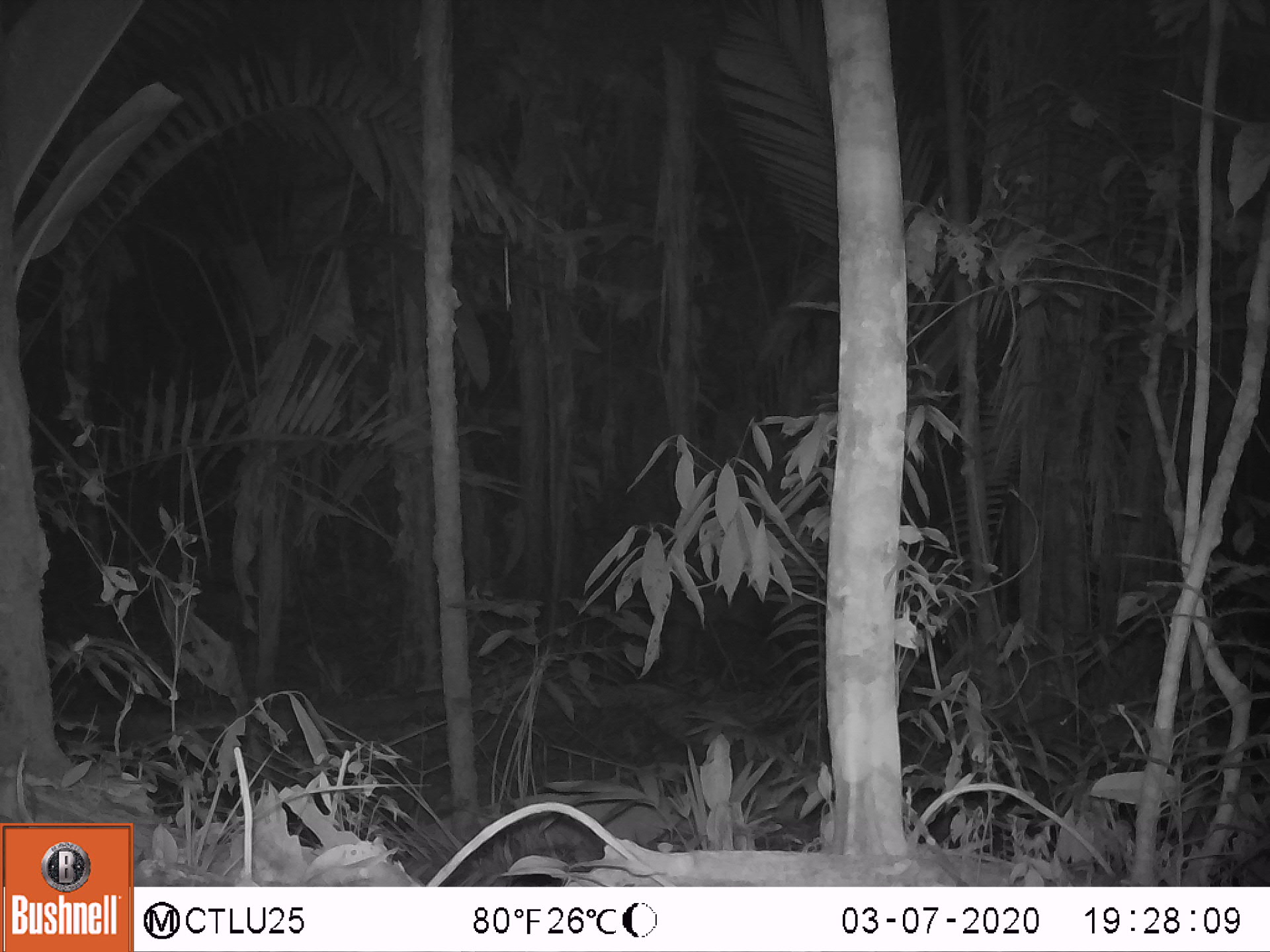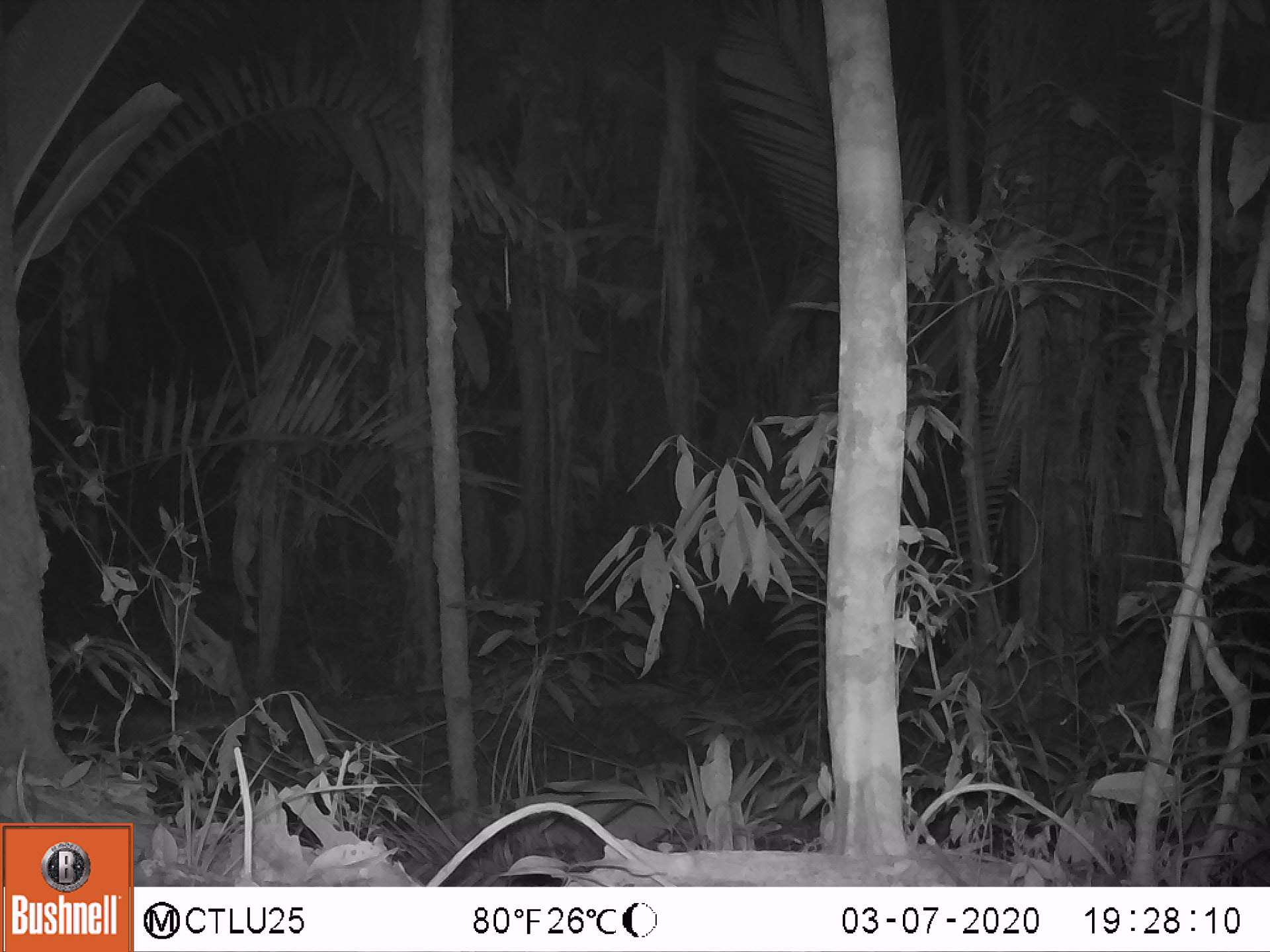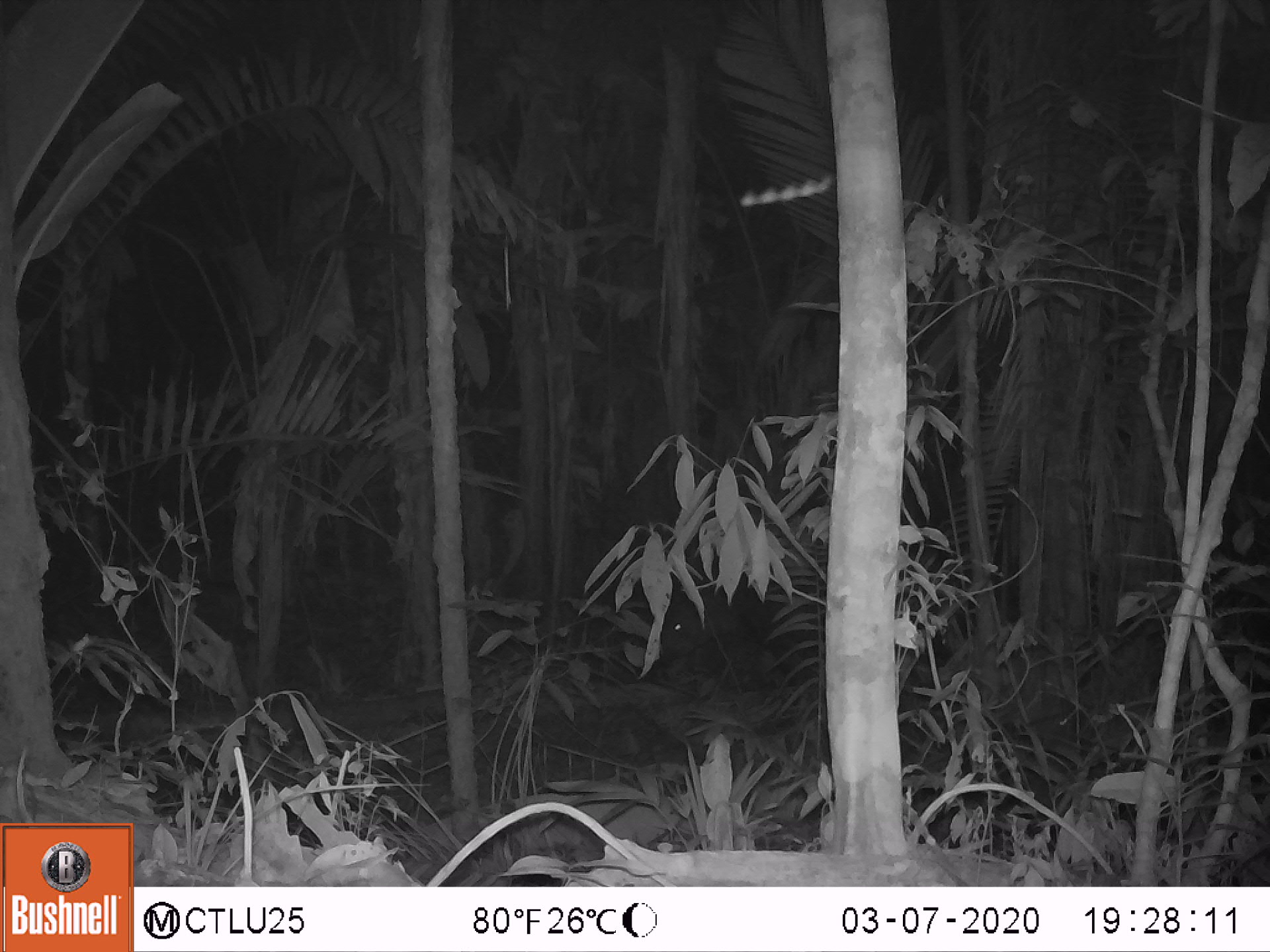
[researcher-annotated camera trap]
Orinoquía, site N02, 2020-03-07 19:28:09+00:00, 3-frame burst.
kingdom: Animalia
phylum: Chordata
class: Mammalia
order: Perissodactyla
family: Tapiridae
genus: Tapirus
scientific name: Tapirus terrestris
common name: lowland tapir